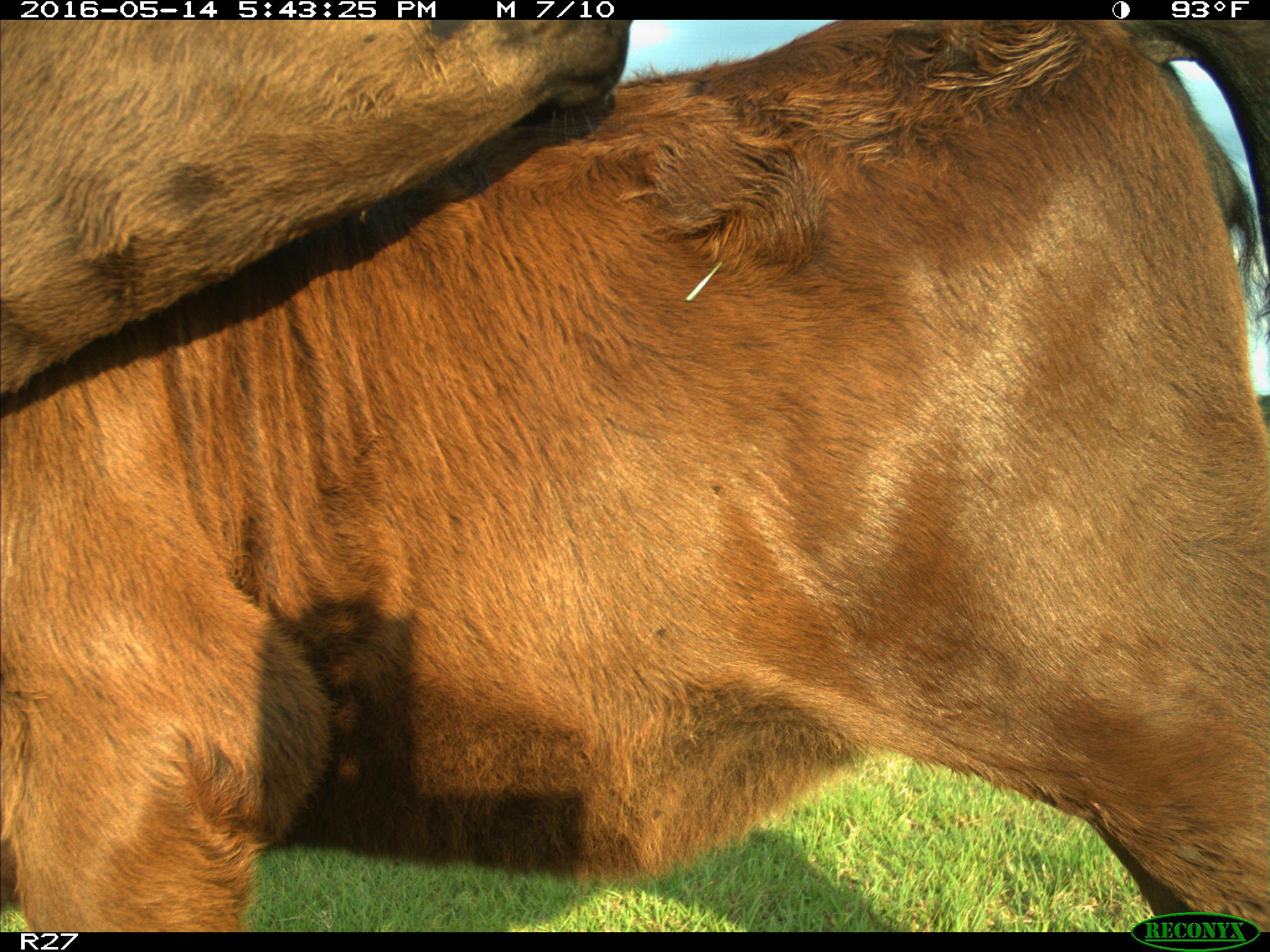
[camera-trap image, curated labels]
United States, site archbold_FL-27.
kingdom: Animalia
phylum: Chordata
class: Mammalia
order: Artiodactyla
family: Bovidae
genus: Bos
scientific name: Bos taurus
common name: domestic cow